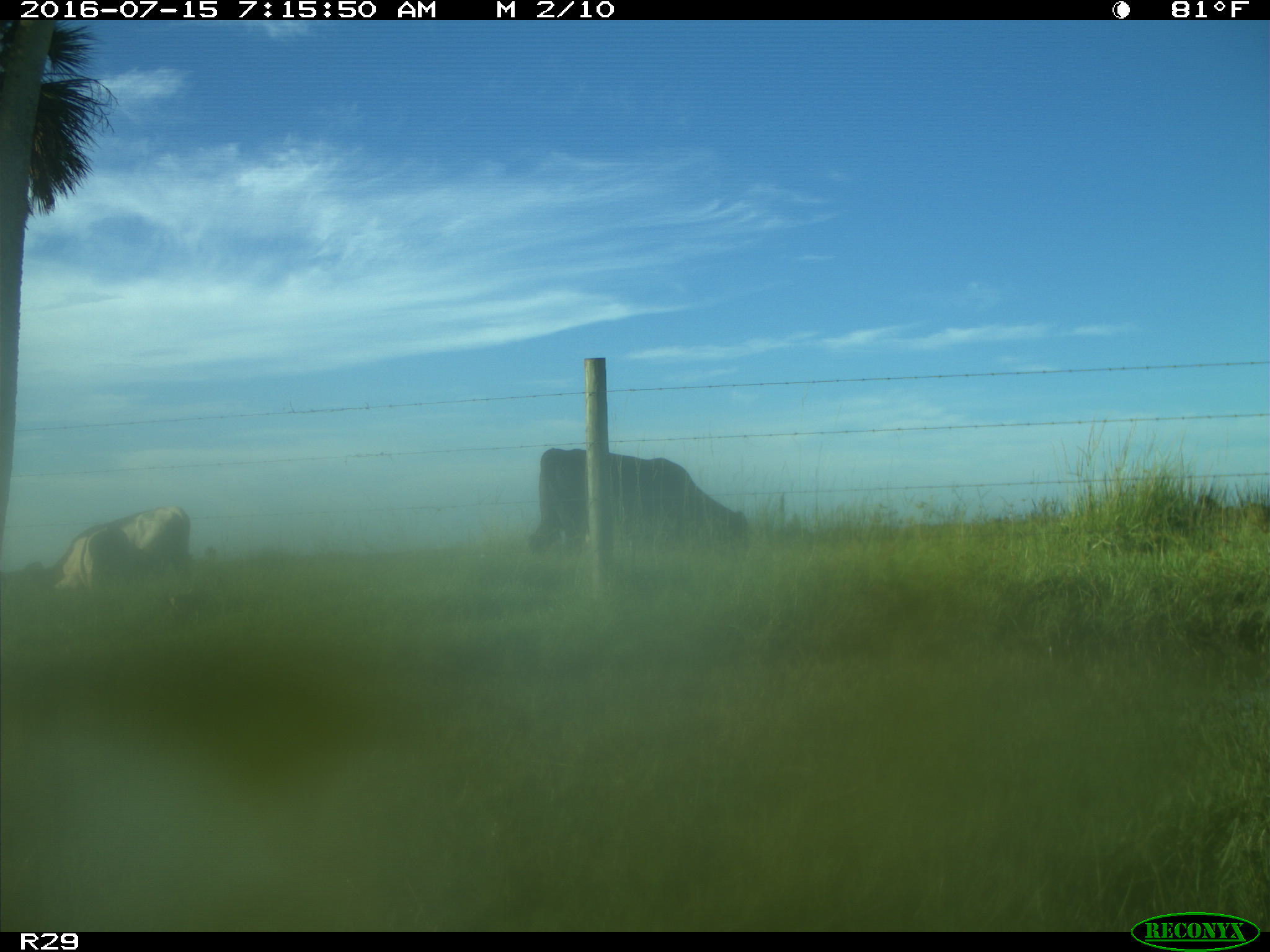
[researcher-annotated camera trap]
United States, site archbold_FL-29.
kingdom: Animalia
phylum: Chordata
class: Mammalia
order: Artiodactyla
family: Bovidae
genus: Bos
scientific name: Bos taurus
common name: domestic cow